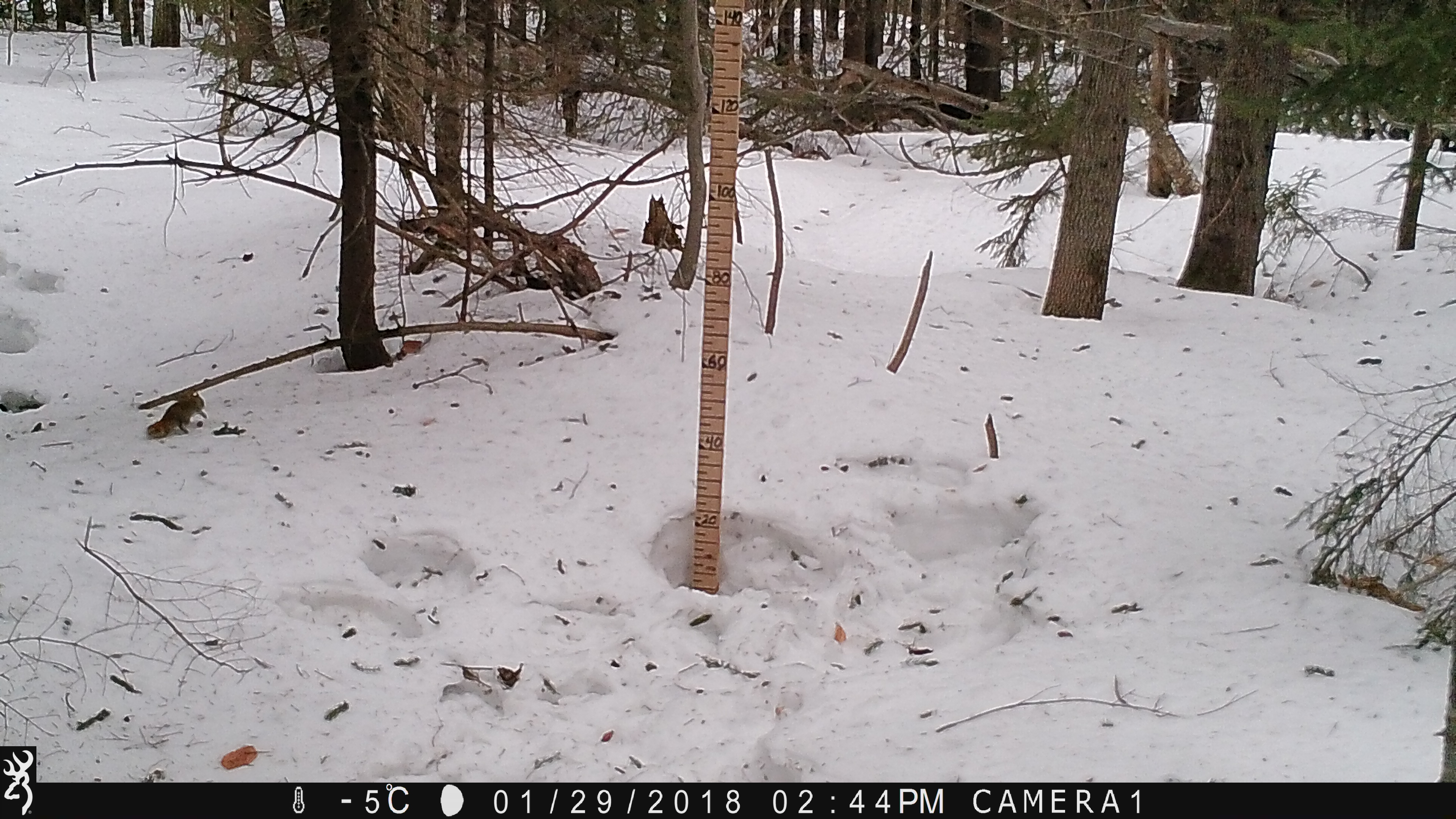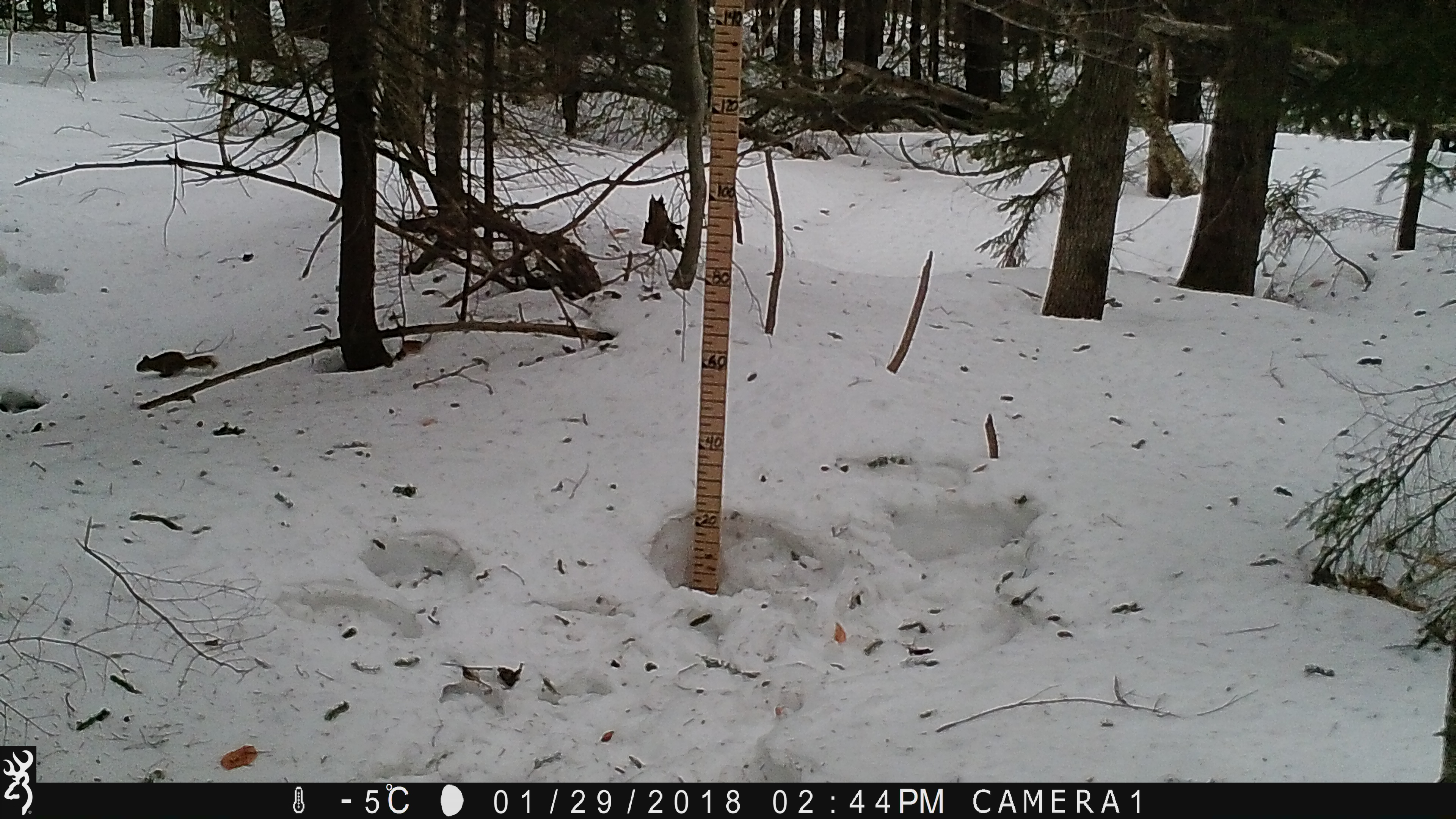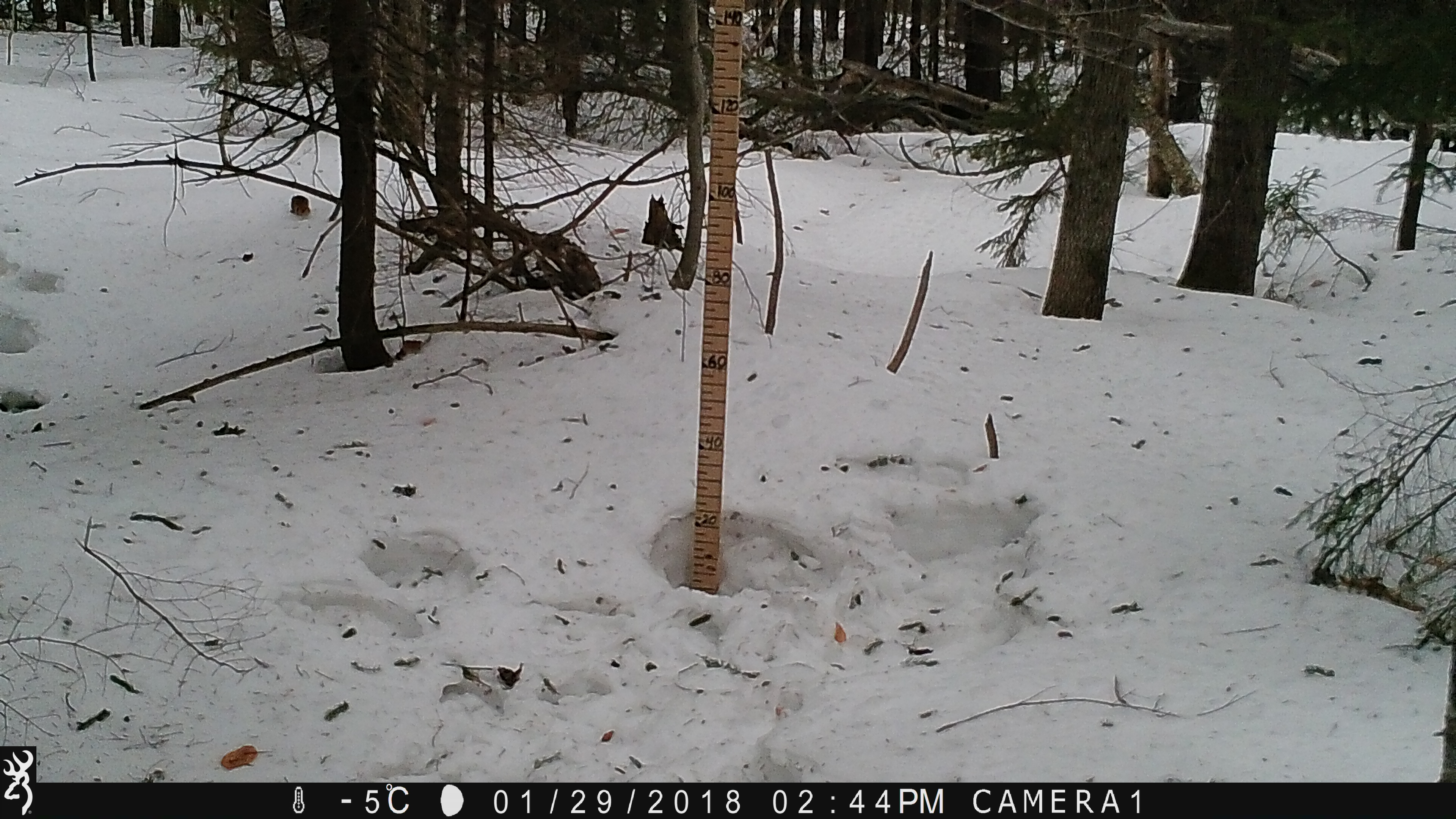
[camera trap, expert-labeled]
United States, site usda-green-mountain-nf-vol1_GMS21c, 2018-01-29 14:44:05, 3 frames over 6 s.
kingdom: Animalia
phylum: Chordata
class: Mammalia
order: Rodentia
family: Sciuridae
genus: Tamiasciurus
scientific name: Tamiasciurus hudsonicus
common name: red squirrel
Red squirrel (Tamiasciurus hudsonicus).